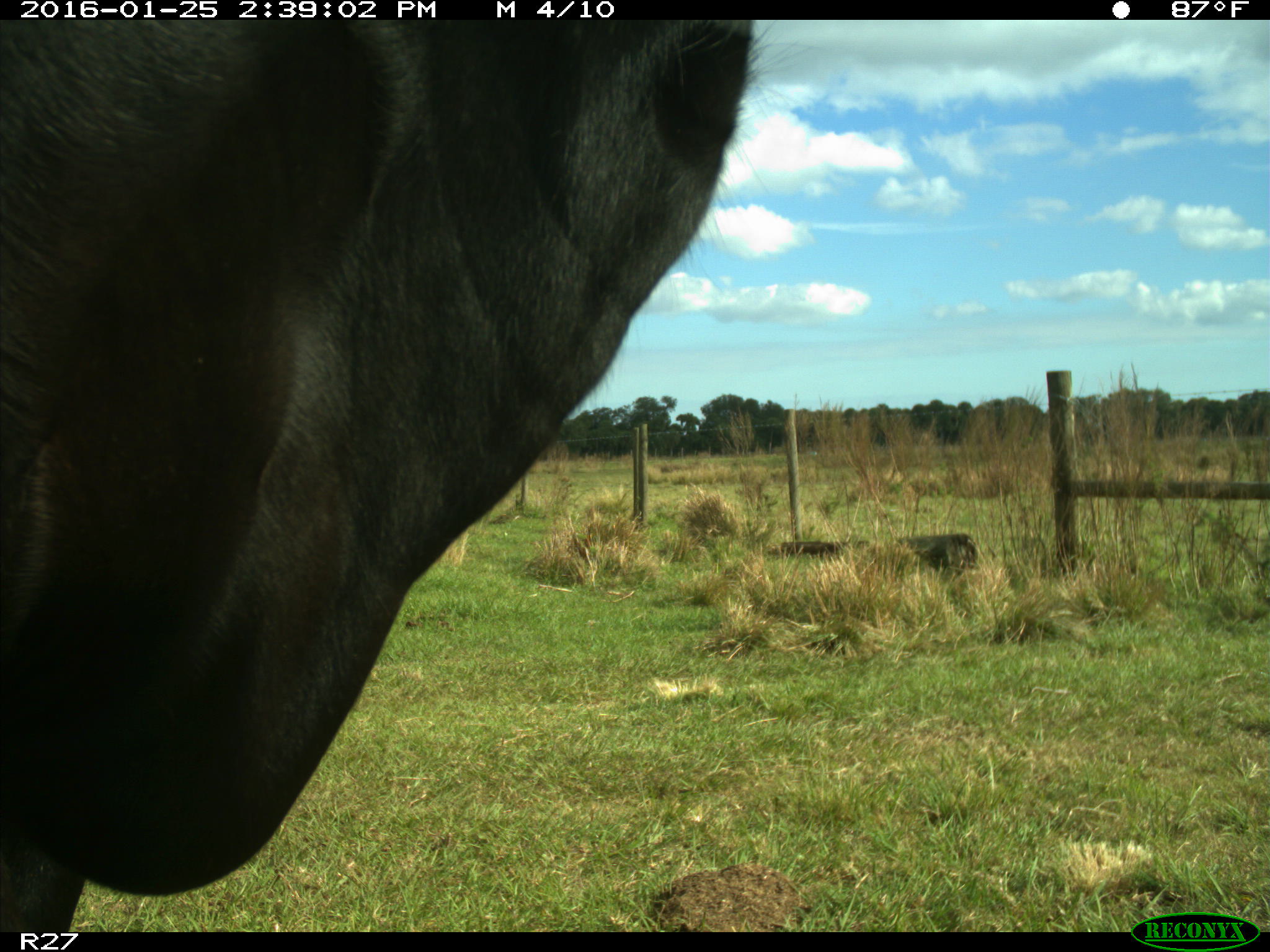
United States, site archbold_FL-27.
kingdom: Animalia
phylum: Chordata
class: Mammalia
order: Artiodactyla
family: Bovidae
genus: Bos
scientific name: Bos taurus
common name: domestic cow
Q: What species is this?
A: Bos taurus (domestic cow).